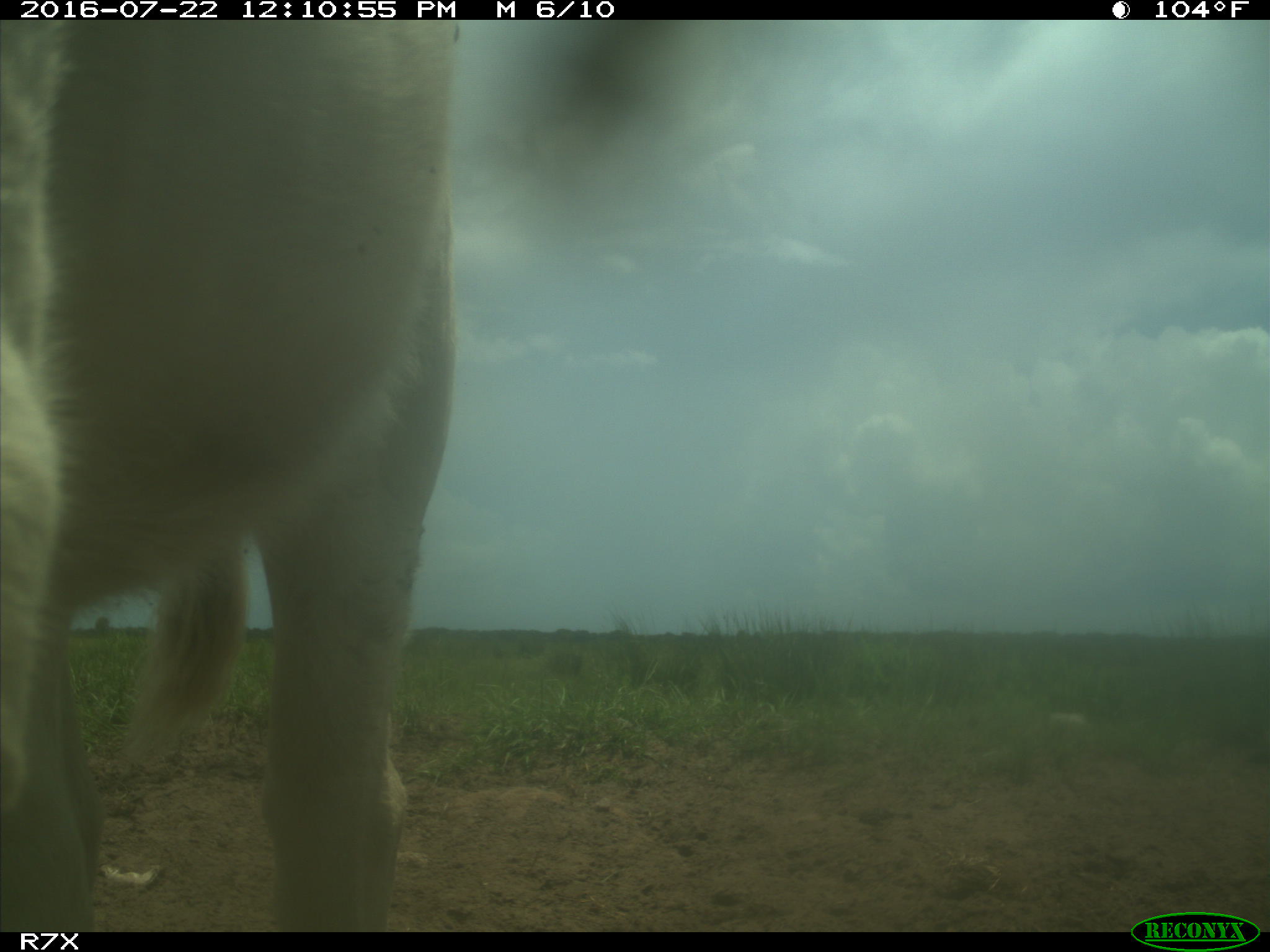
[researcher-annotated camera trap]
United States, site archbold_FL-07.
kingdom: Animalia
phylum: Chordata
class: Mammalia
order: Artiodactyla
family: Bovidae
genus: Bos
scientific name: Bos taurus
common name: domestic cow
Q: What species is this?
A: Bos taurus (domestic cow).